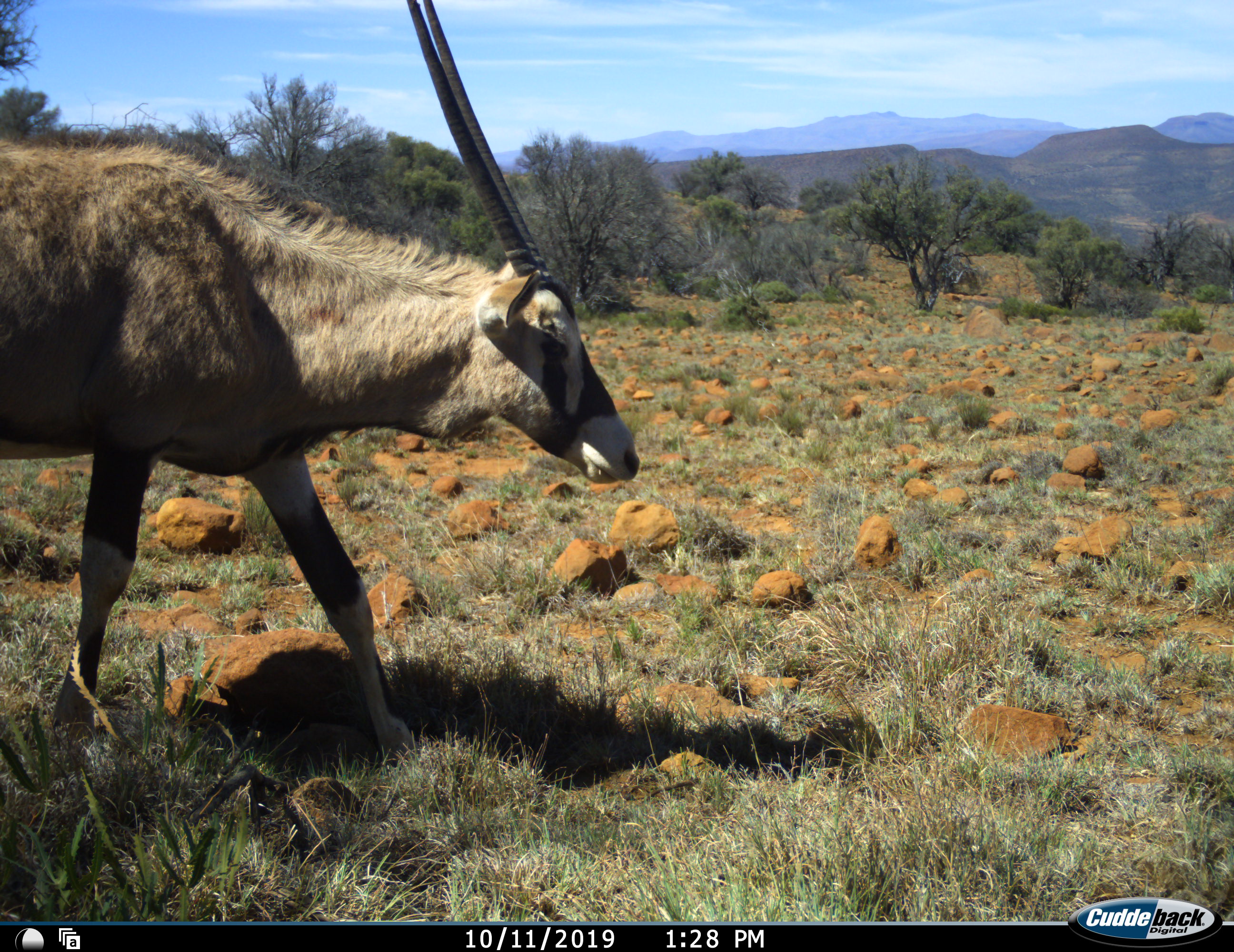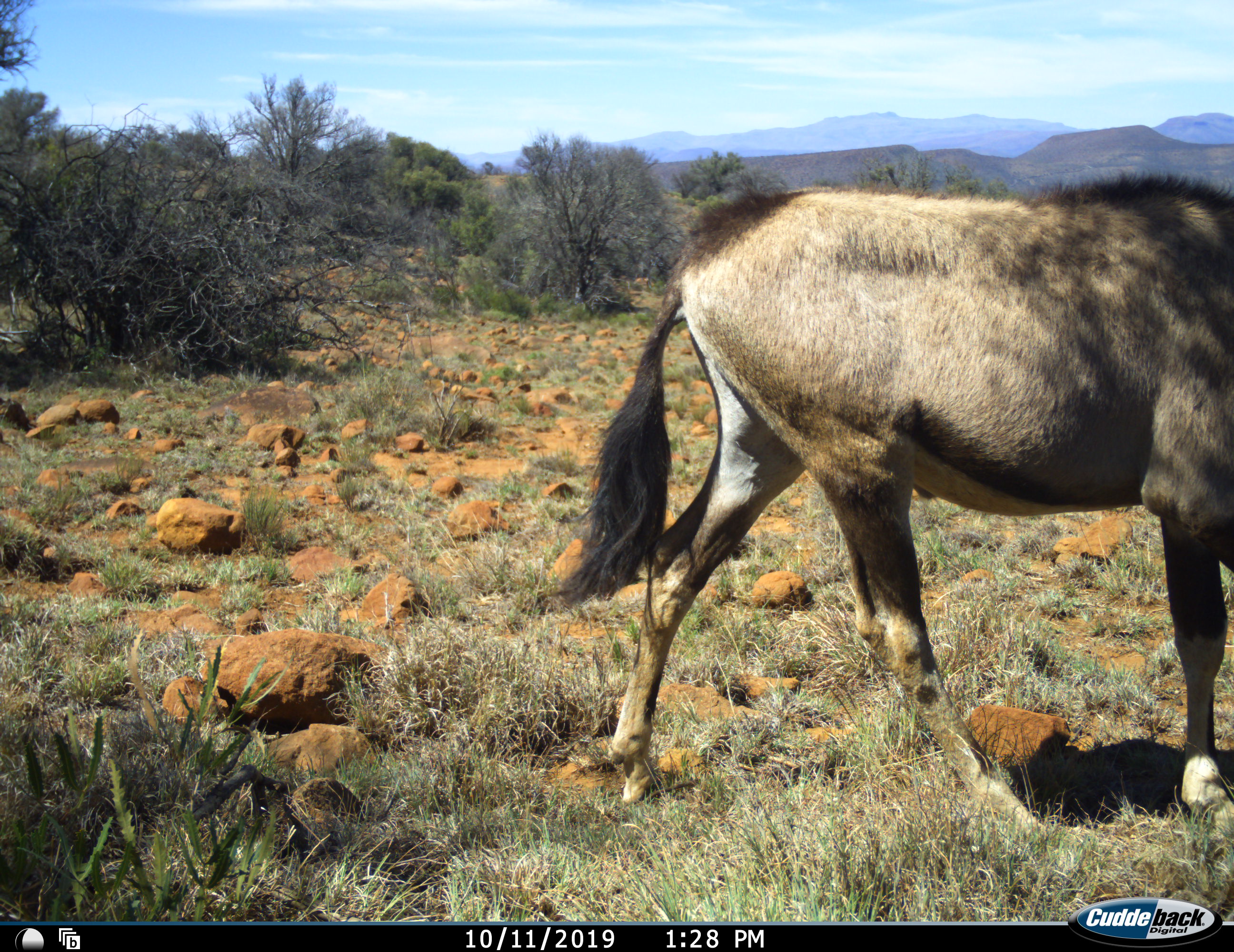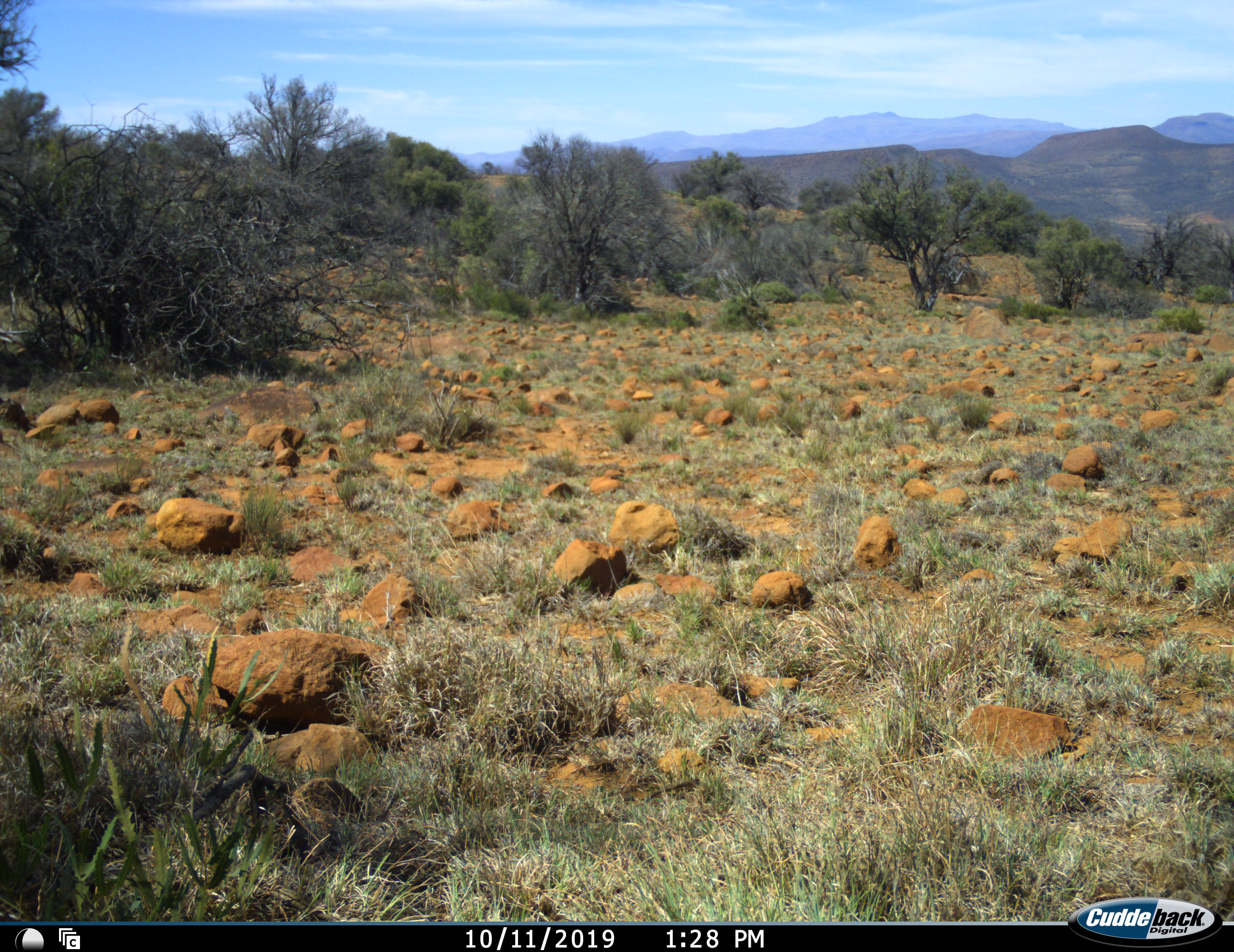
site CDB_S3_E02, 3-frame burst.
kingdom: Animalia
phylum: Chordata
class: Mammalia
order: Artiodactyla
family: Bovidae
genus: Oryx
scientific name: Oryx gazella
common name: gemsbok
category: oryx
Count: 1.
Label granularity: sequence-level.